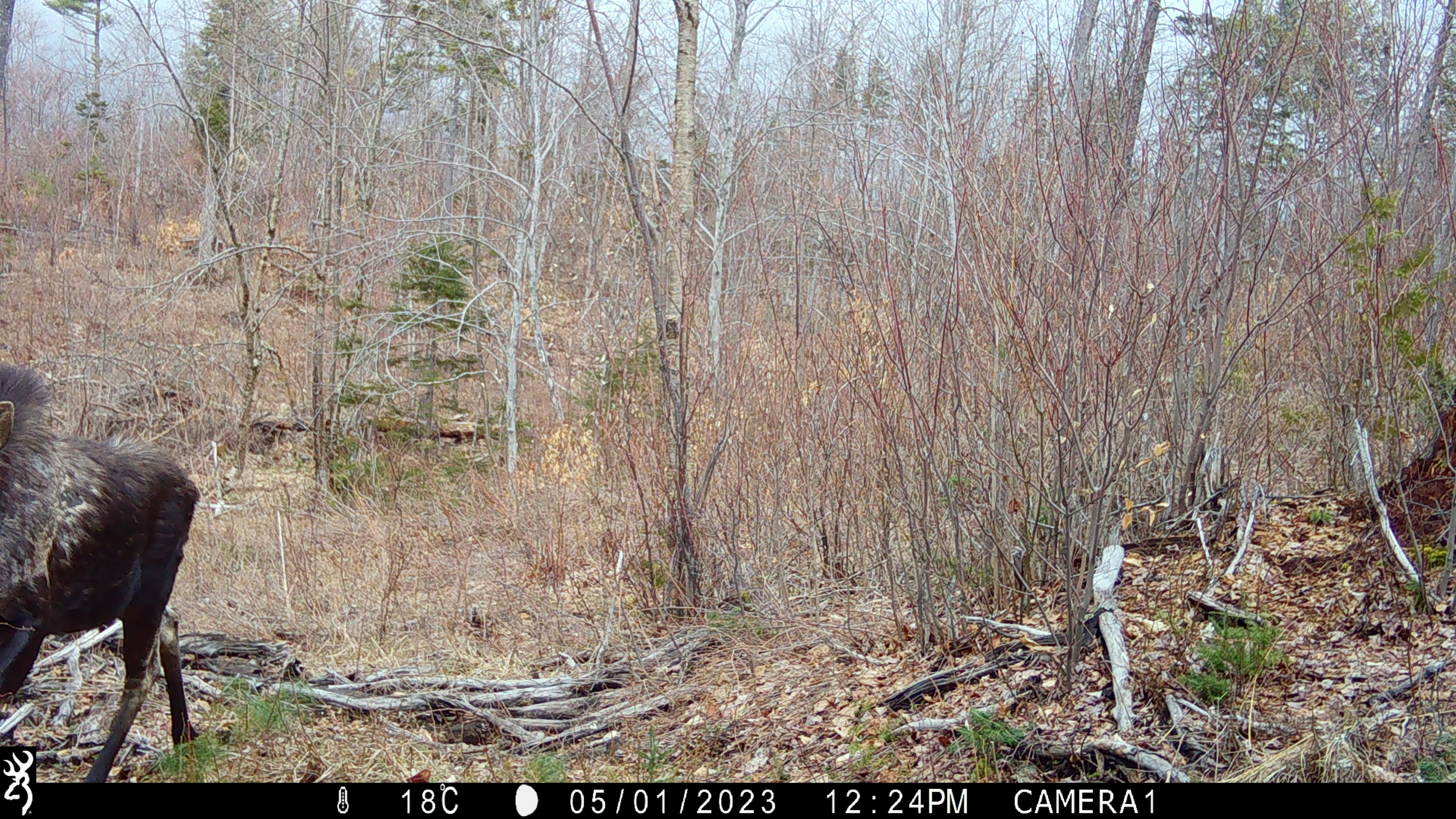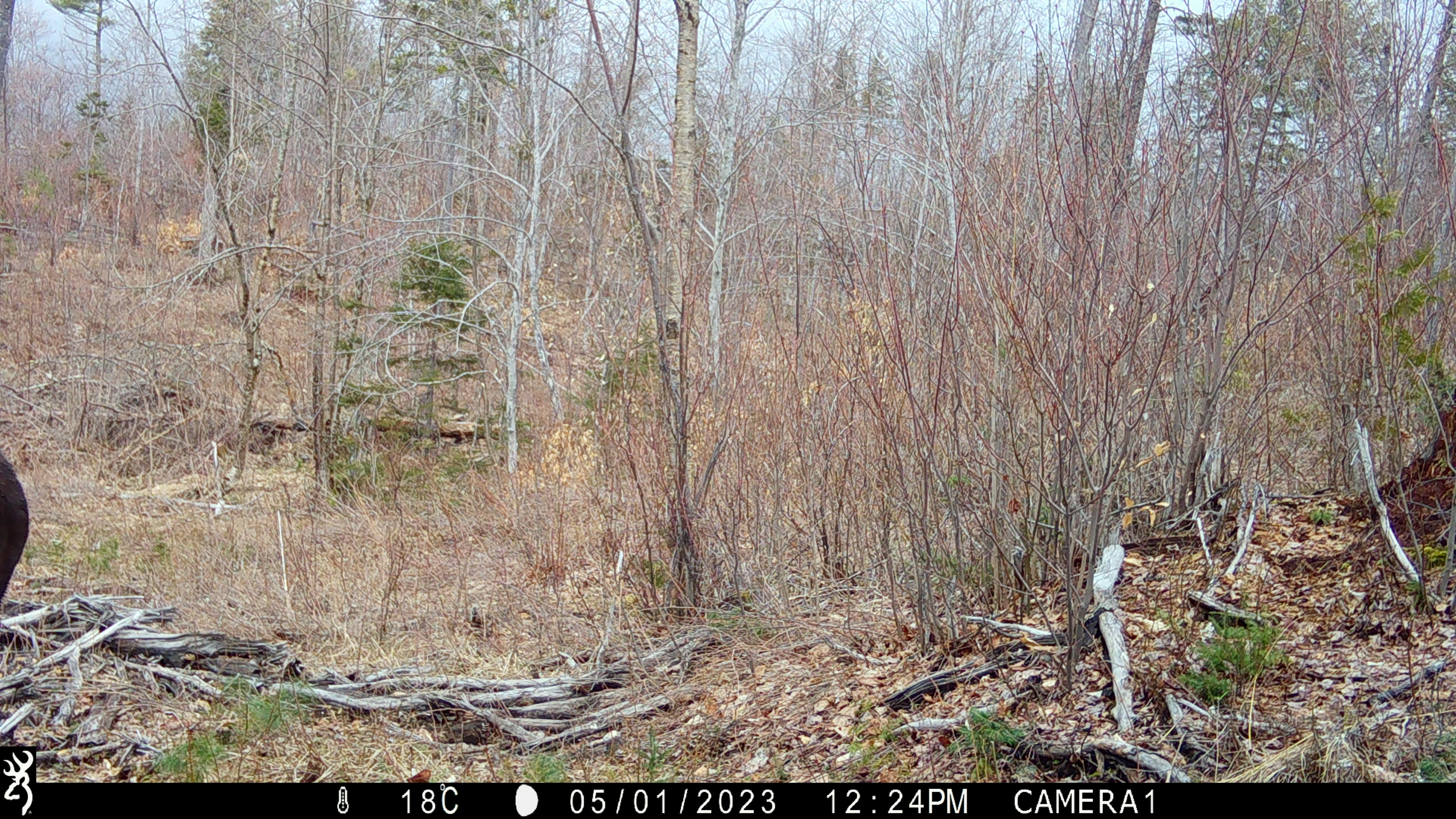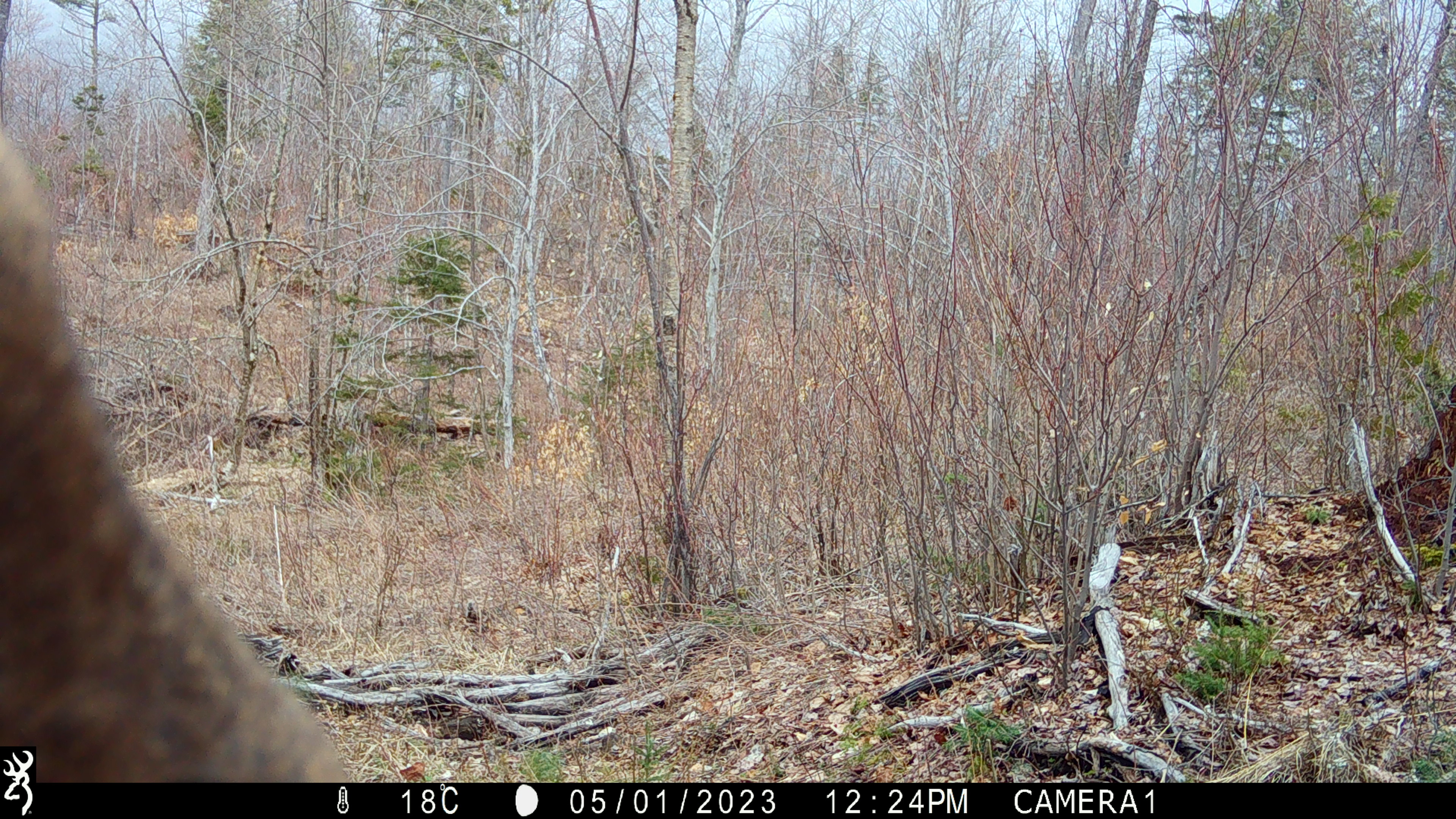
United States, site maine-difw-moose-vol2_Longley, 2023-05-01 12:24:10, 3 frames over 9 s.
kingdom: Animalia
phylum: Chordata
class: Mammalia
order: Artiodactyla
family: Cervidae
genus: Alces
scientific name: Alces alces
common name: moose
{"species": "moose (Alces alces)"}